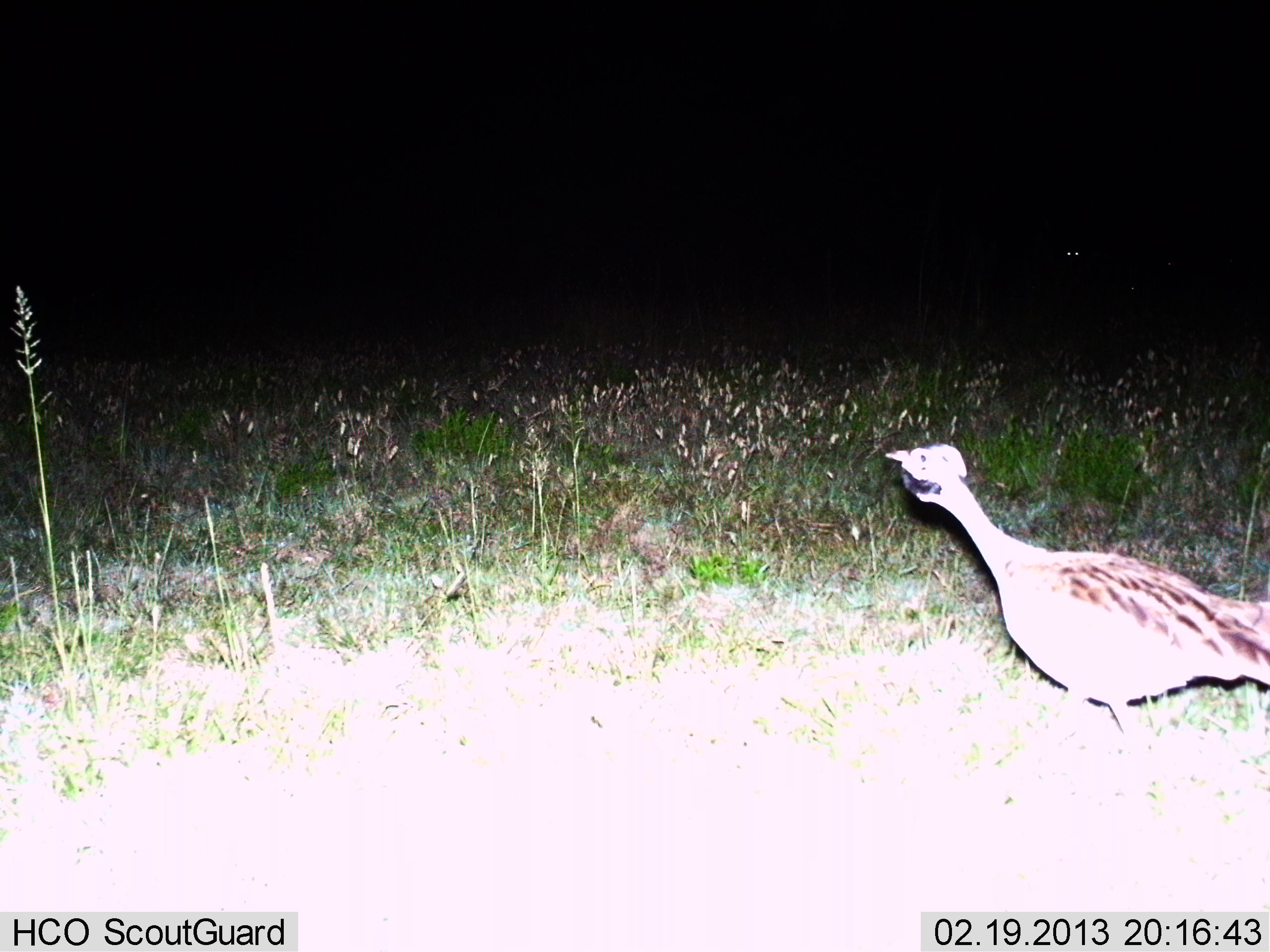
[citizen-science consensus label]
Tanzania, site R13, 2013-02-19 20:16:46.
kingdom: Animalia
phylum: Chordata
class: Aves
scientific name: Aves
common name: bird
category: otherbird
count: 1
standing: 38%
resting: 0%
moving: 62%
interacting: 0%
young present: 0%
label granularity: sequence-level